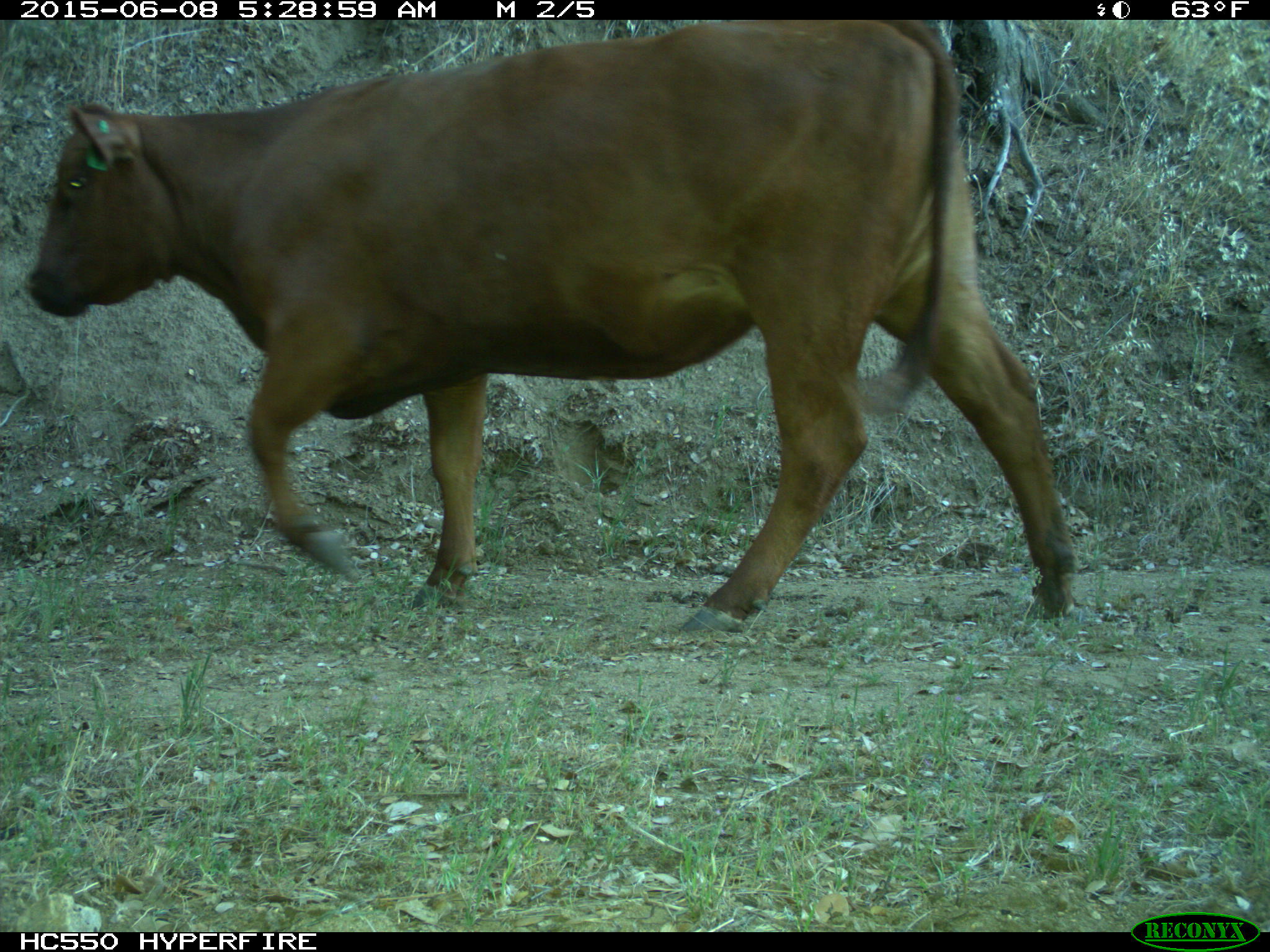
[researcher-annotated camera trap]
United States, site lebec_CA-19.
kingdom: Animalia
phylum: Chordata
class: Mammalia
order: Artiodactyla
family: Bovidae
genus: Bos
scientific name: Bos taurus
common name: domestic cow